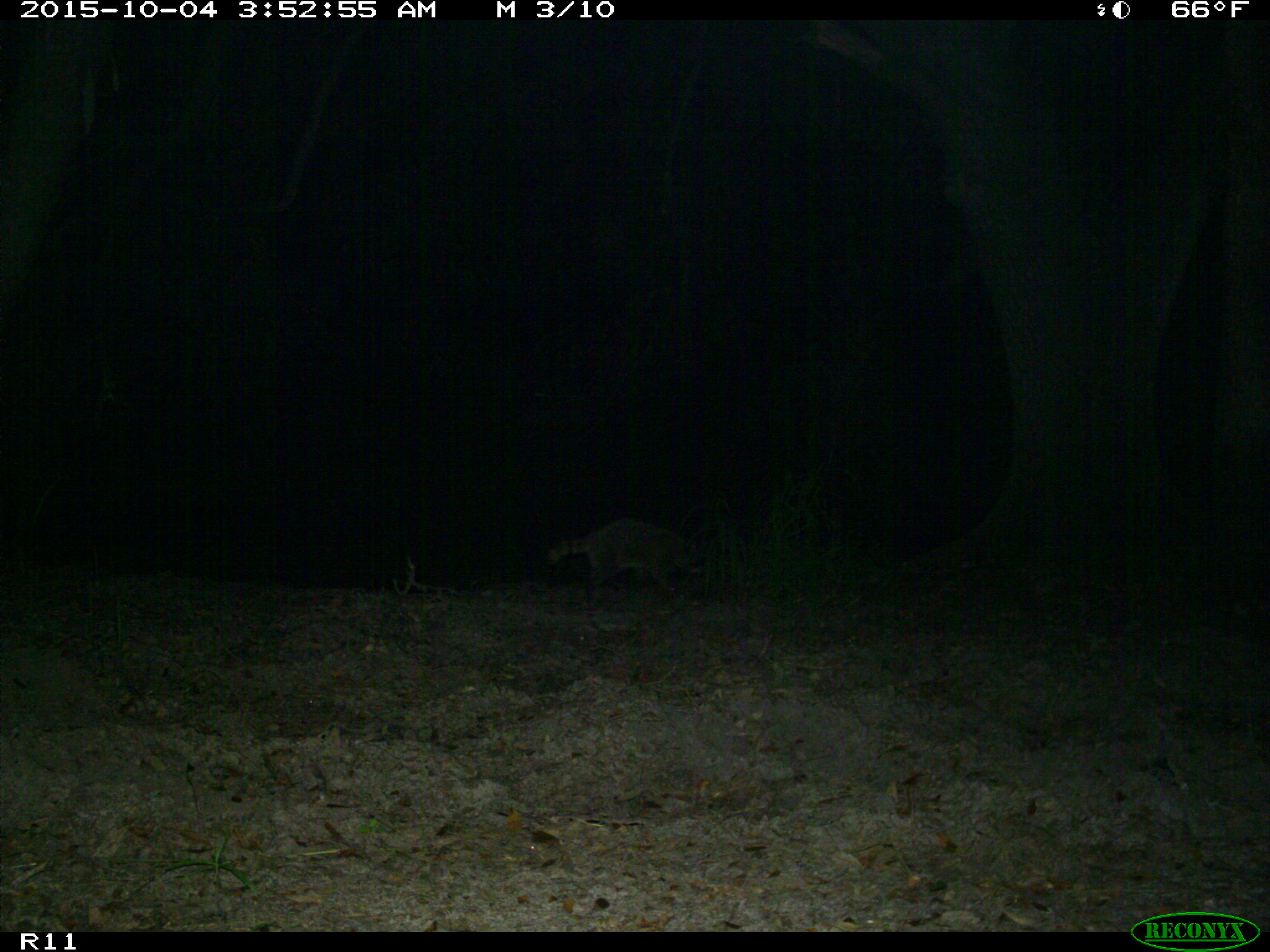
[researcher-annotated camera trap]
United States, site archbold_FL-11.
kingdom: Animalia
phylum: Chordata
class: Mammalia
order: Carnivora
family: Procyonidae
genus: Procyon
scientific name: Procyon lotor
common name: common raccoon